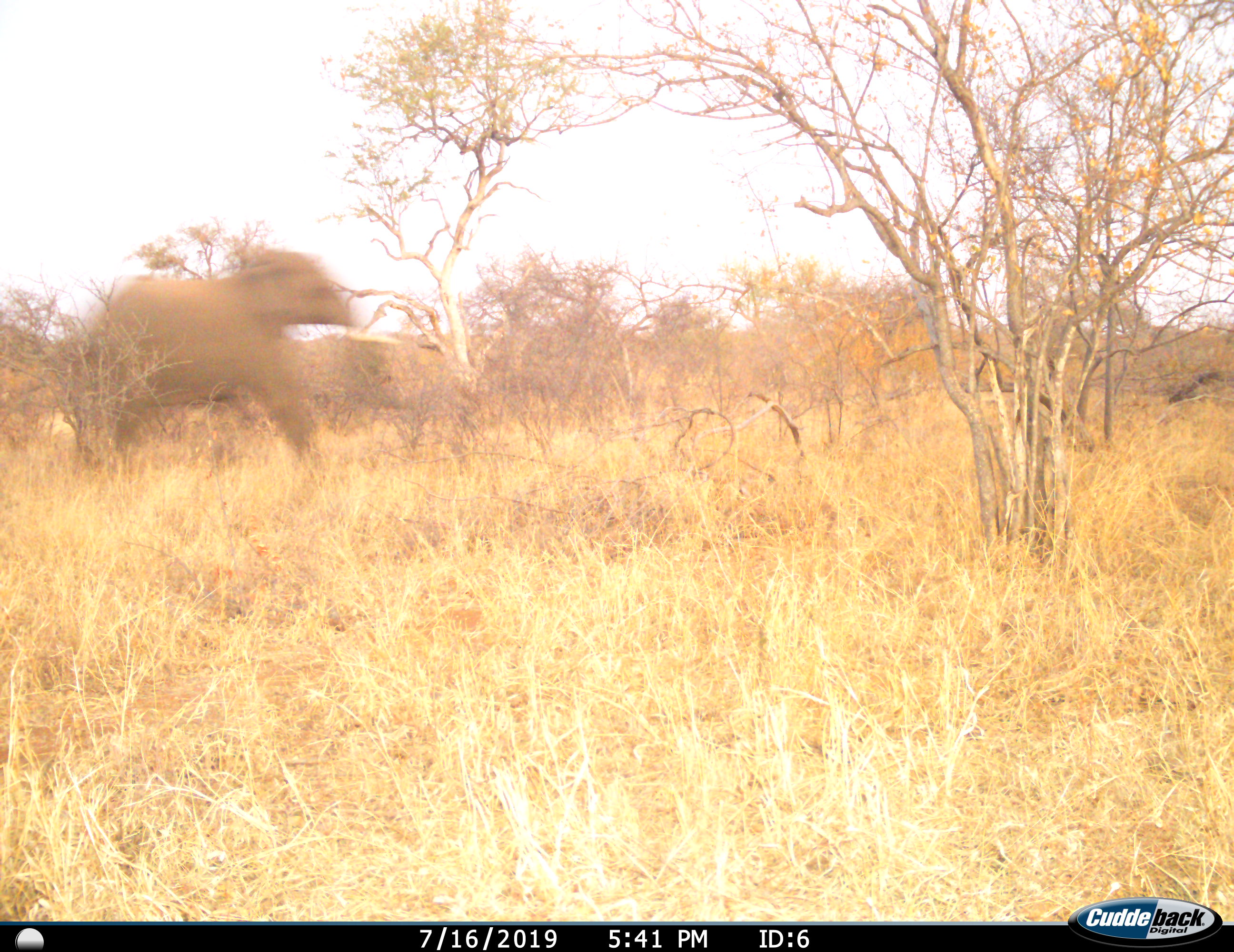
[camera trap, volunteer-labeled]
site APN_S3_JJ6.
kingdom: Animalia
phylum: Chordata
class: Mammalia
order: Proboscidea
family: Elephantidae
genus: Loxodonta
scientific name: Loxodonta africana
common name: african bush elephant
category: elephant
Elephant (african bush elephant) (Loxodonta africana), count 1. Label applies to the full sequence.